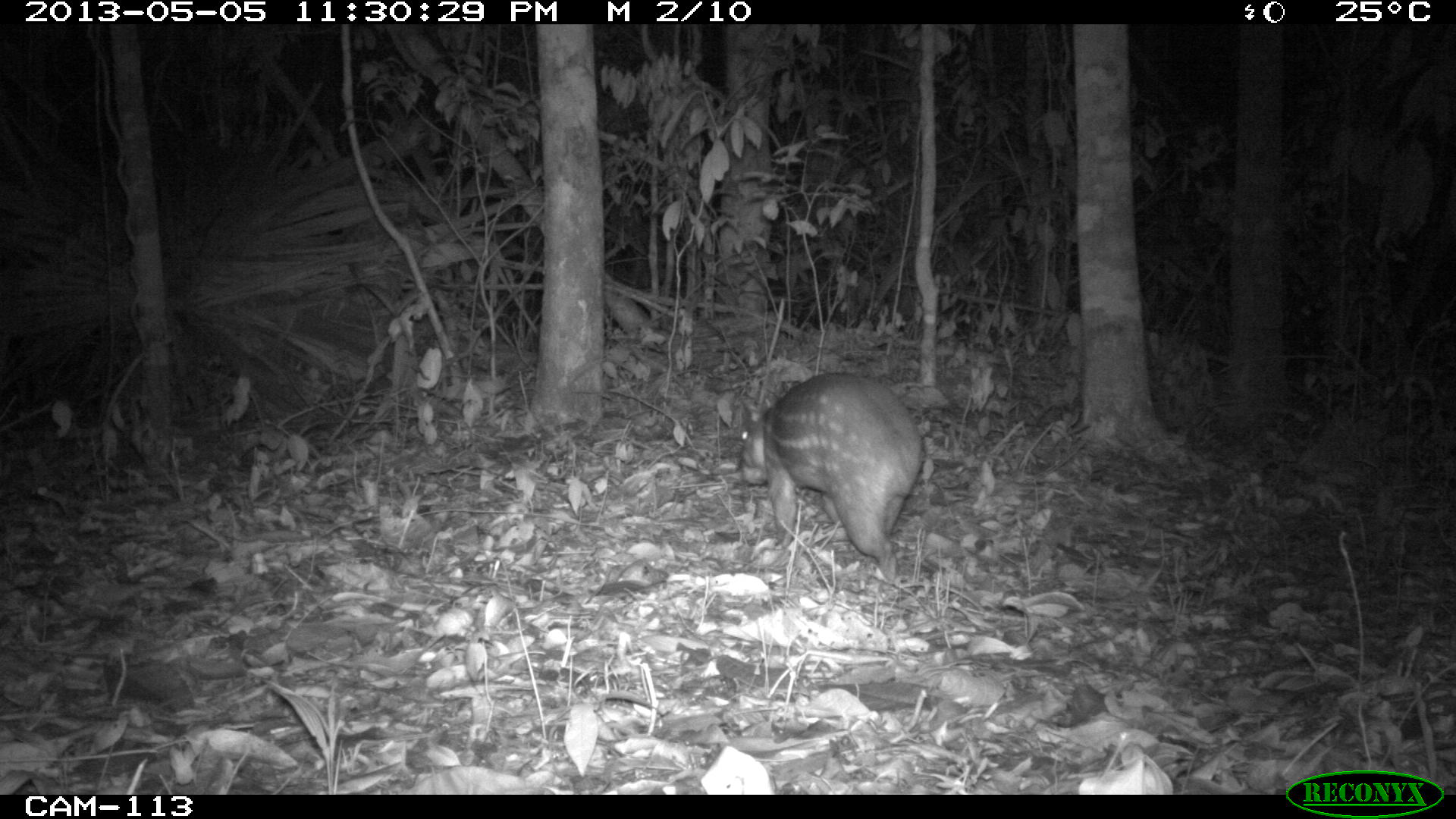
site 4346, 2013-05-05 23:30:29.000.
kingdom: Animalia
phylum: Chordata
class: Mammalia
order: Rodentia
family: Cuniculidae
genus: Cuniculus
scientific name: Cuniculus paca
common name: lowland paca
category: agouti paca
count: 1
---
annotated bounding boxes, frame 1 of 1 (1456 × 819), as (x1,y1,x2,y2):
agouti paca: (736,370,923,583)